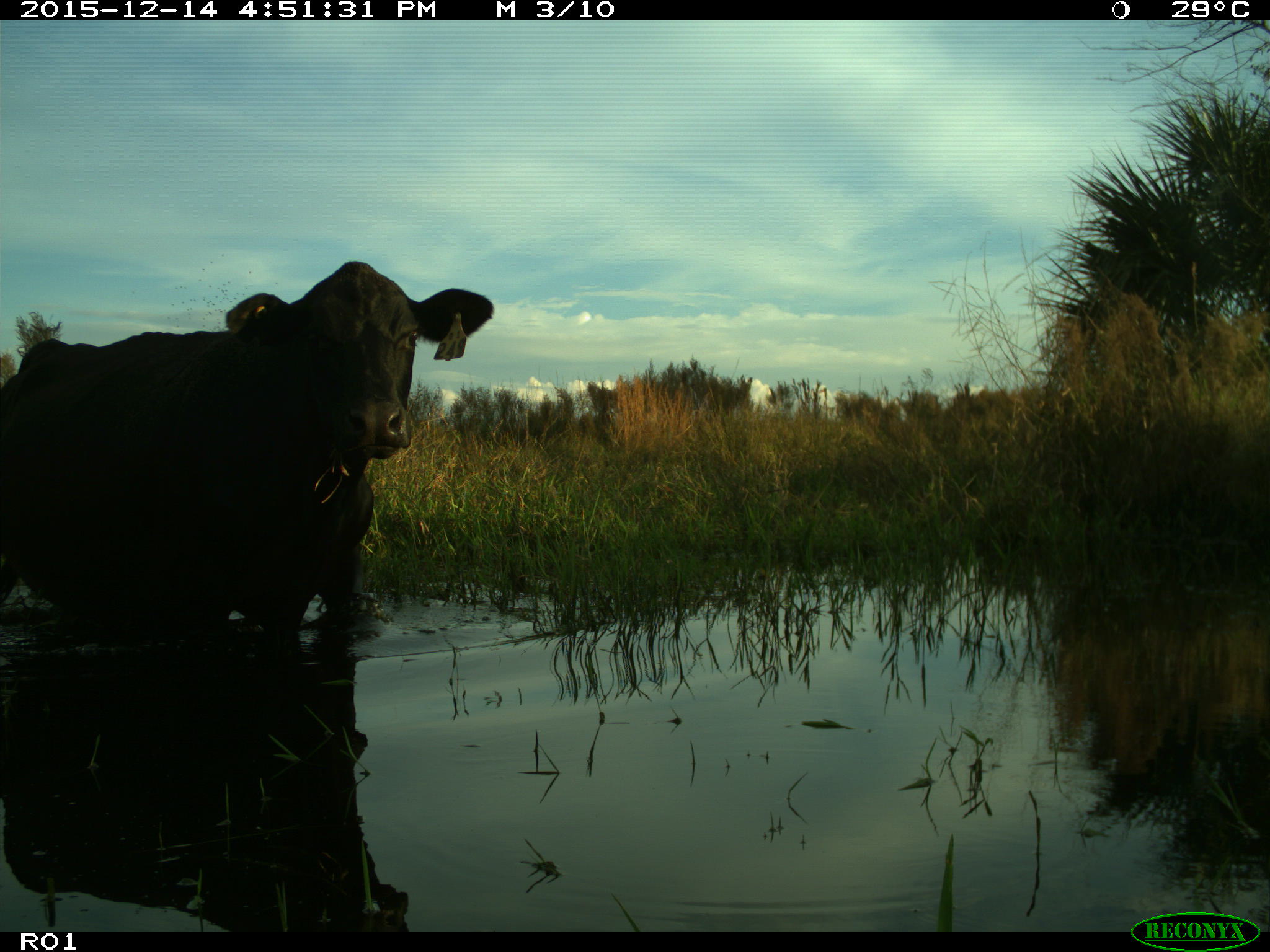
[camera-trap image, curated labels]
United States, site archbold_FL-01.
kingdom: Animalia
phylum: Chordata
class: Mammalia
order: Artiodactyla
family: Bovidae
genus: Bos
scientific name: Bos taurus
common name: domestic cow